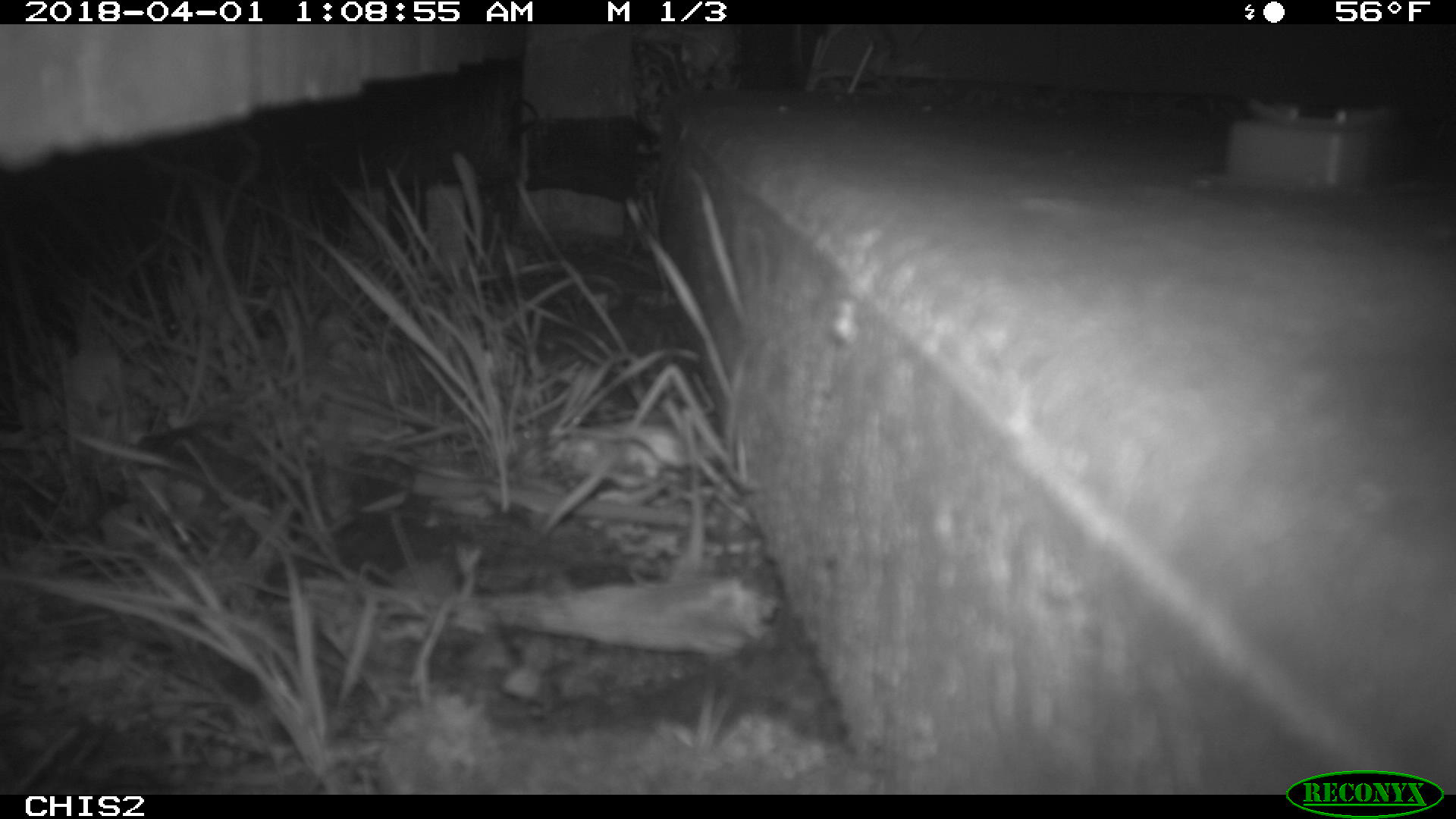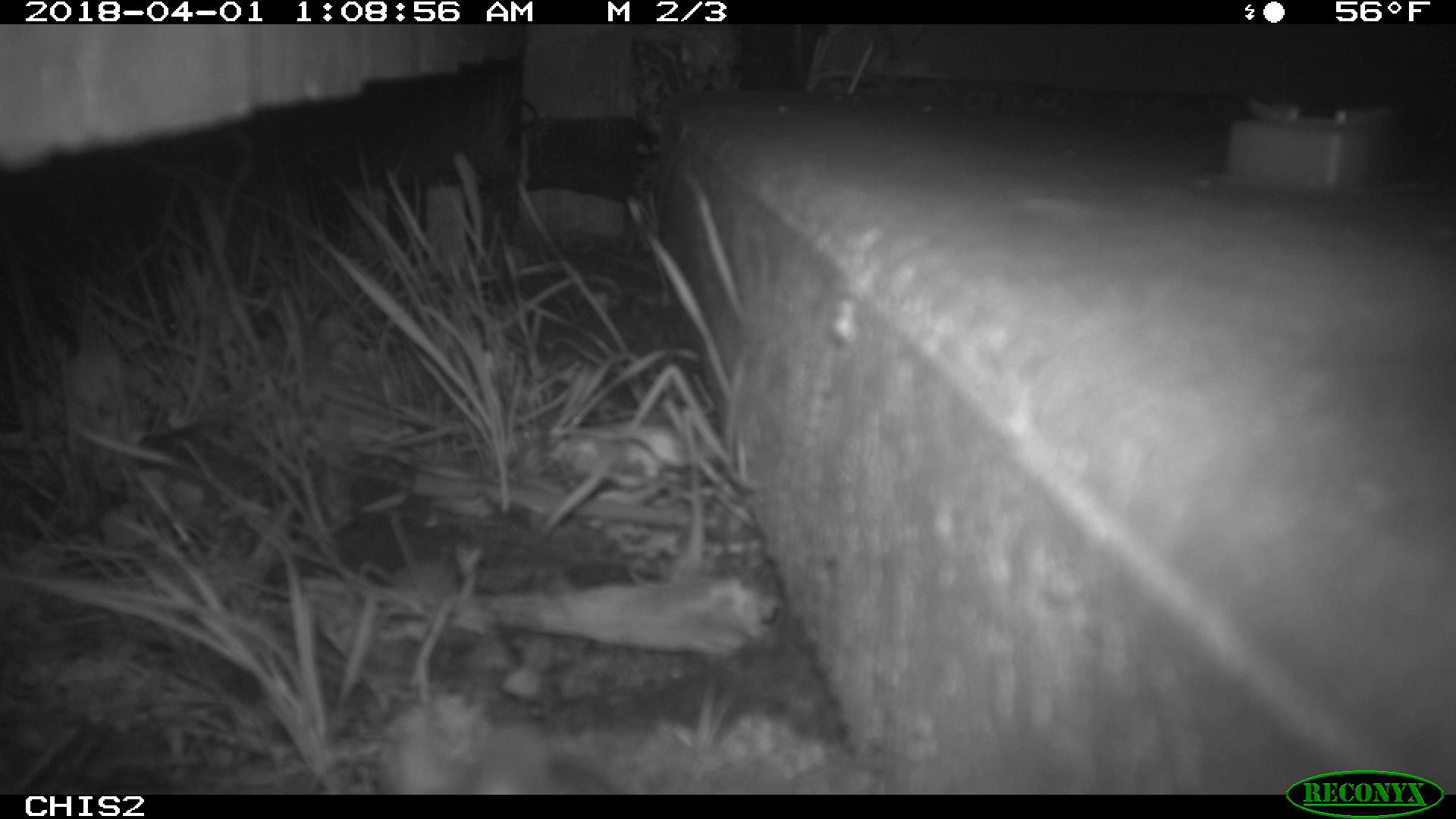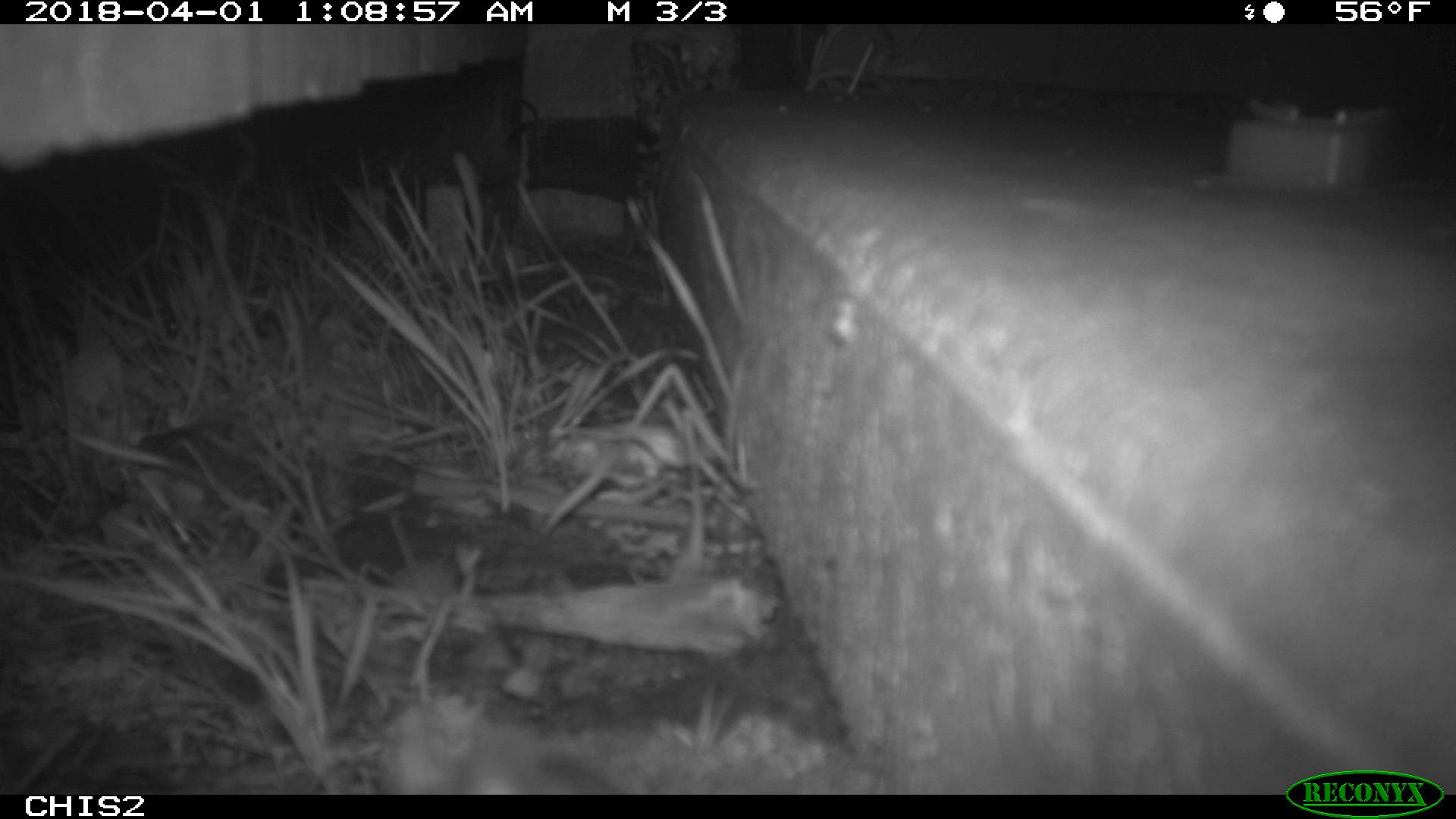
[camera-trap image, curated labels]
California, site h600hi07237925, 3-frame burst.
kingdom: Animalia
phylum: Chordata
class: Mammalia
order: Rodentia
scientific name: Rodentia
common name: rodent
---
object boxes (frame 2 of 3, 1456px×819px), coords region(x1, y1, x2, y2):
rodent: region(388, 699, 620, 793)